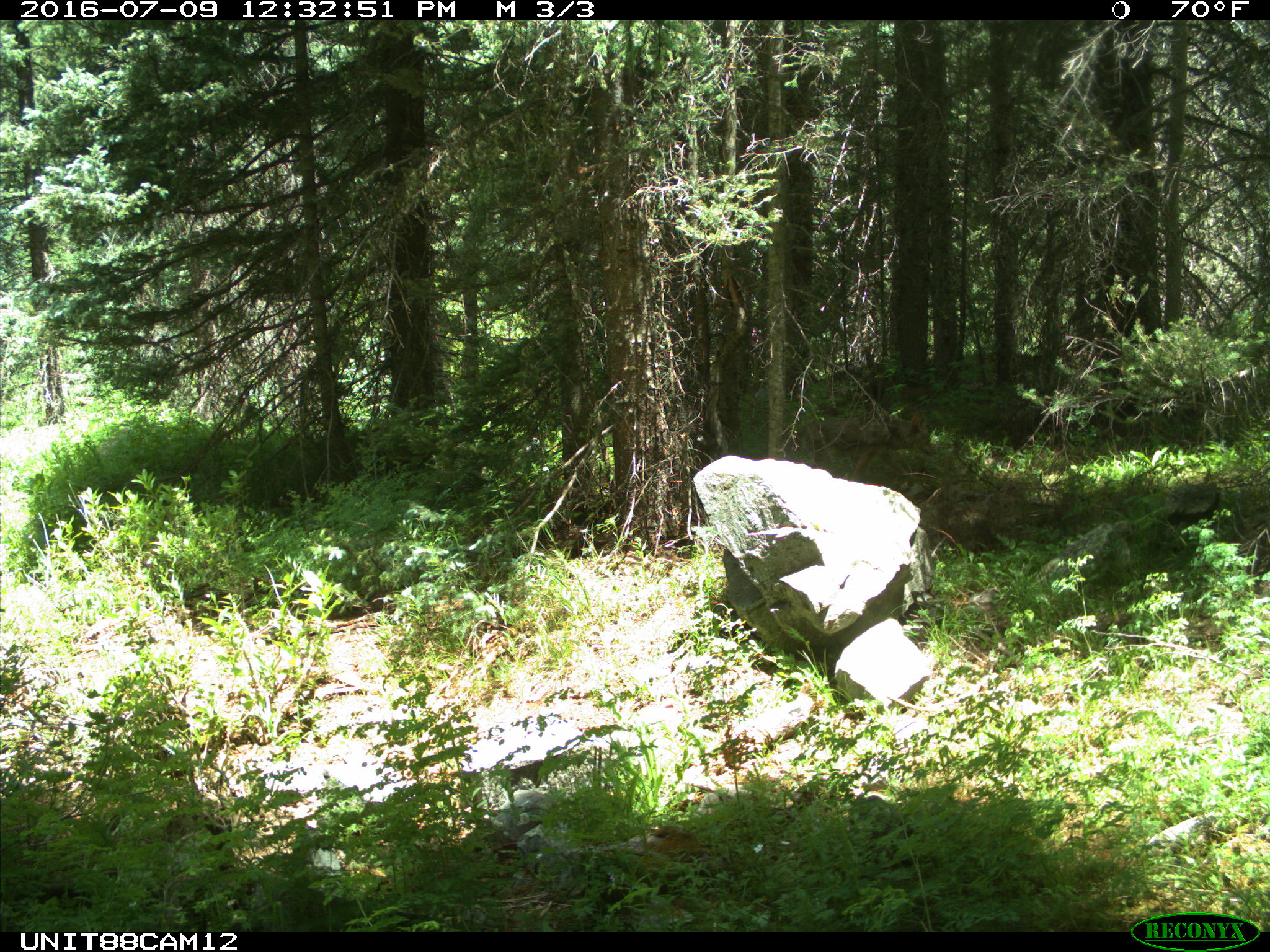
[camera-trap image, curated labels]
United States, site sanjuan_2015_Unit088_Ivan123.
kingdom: Animalia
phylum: Chordata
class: Mammalia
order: Carnivora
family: Canidae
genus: Canis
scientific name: Canis latrans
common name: coyote